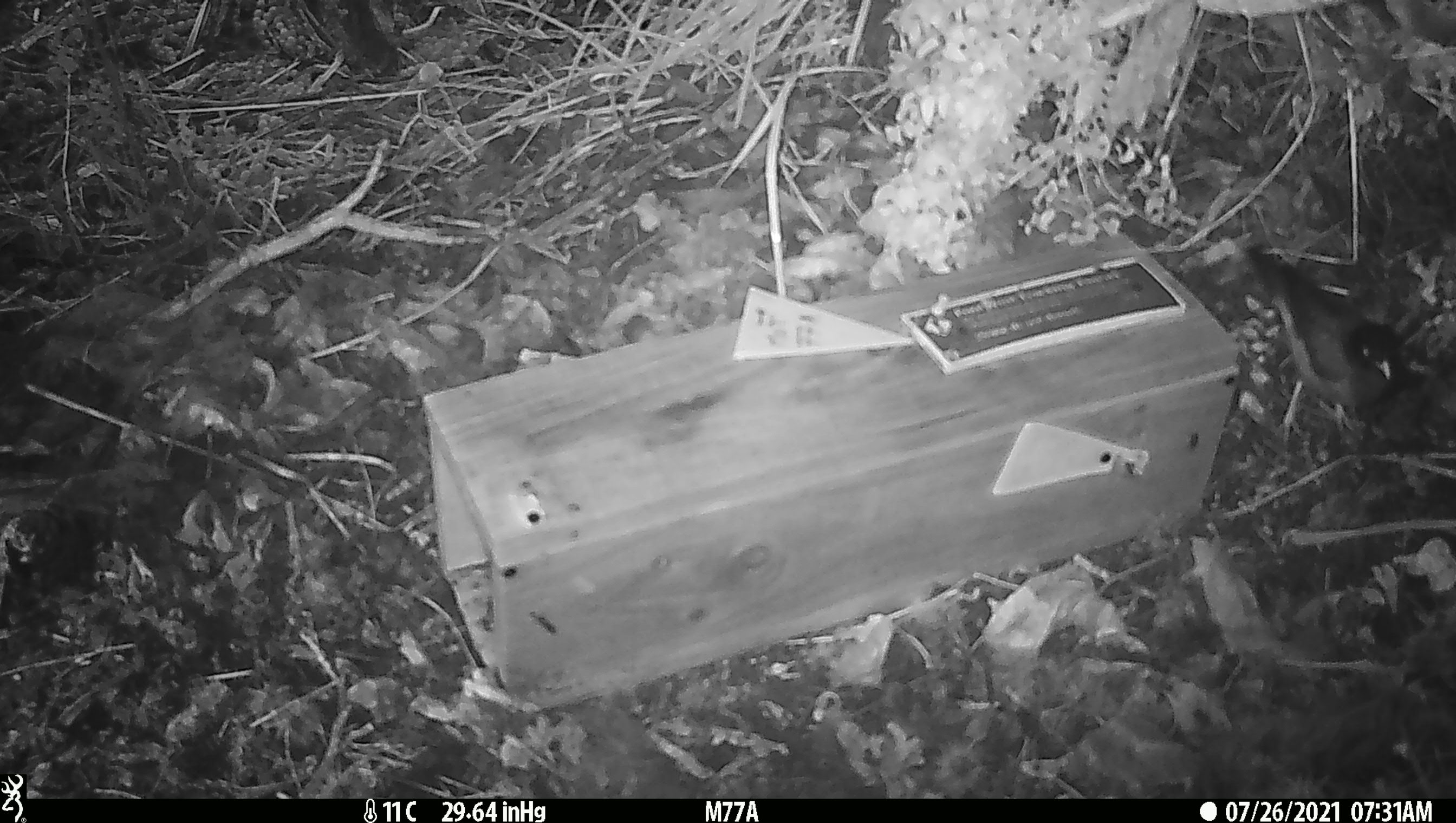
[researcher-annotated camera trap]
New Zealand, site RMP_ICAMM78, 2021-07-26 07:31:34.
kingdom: Animalia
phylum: Chordata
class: Aves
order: Passeriformes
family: Sturnidae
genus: Acridotheres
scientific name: Acridotheres tristis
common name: common myna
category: myna